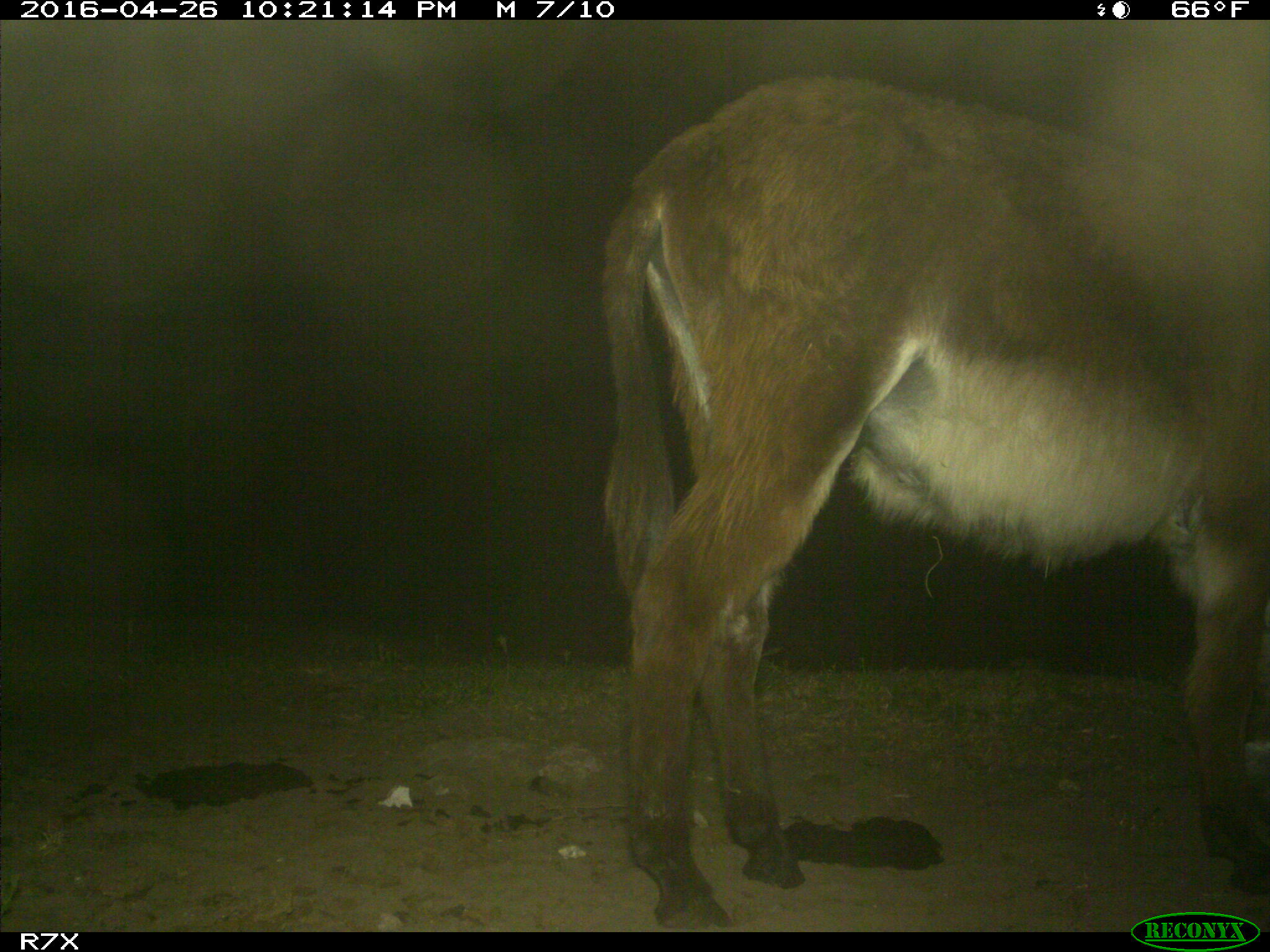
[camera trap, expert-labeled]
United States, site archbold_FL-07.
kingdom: Animalia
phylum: Chordata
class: Mammalia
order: Artiodactyla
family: Bovidae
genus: Bos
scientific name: Bos taurus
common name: domestic cow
Bos taurus (domestic cow).